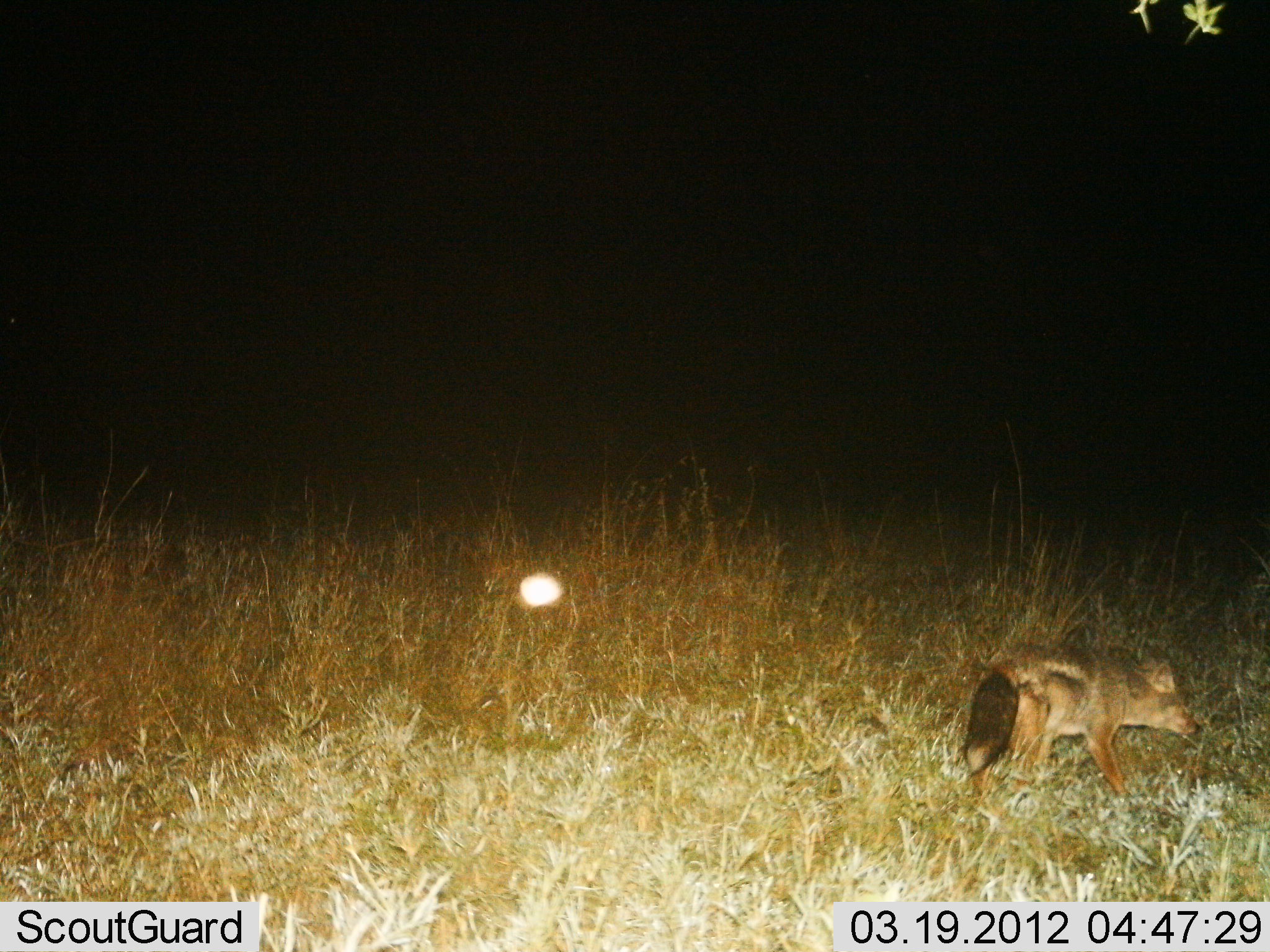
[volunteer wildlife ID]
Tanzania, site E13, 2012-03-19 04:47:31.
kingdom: Animalia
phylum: Chordata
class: Mammalia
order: Carnivora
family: Canidae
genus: Lupulella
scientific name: Lupulella mesomelas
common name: black-backed jackal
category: jackal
Jackal (black-backed jackal) (Lupulella mesomelas), count 1. Behavior (volunteer vote fractions): standing 41%, resting 0%, moving 64%, interacting 0%. Young present (vote fraction): 0%. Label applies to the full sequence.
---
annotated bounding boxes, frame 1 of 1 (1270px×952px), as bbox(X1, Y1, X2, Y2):
animal: bbox(955, 645, 1203, 800)